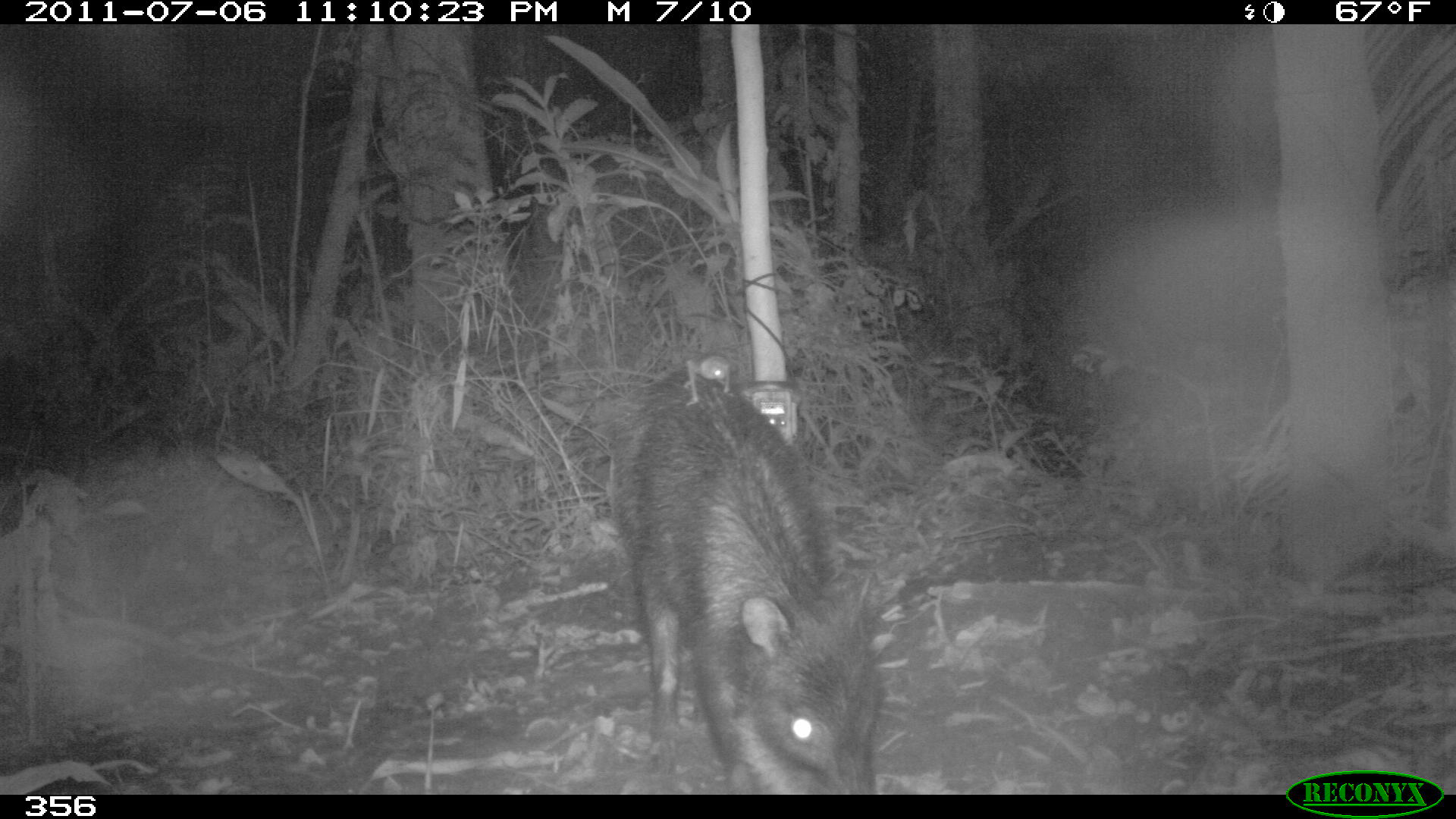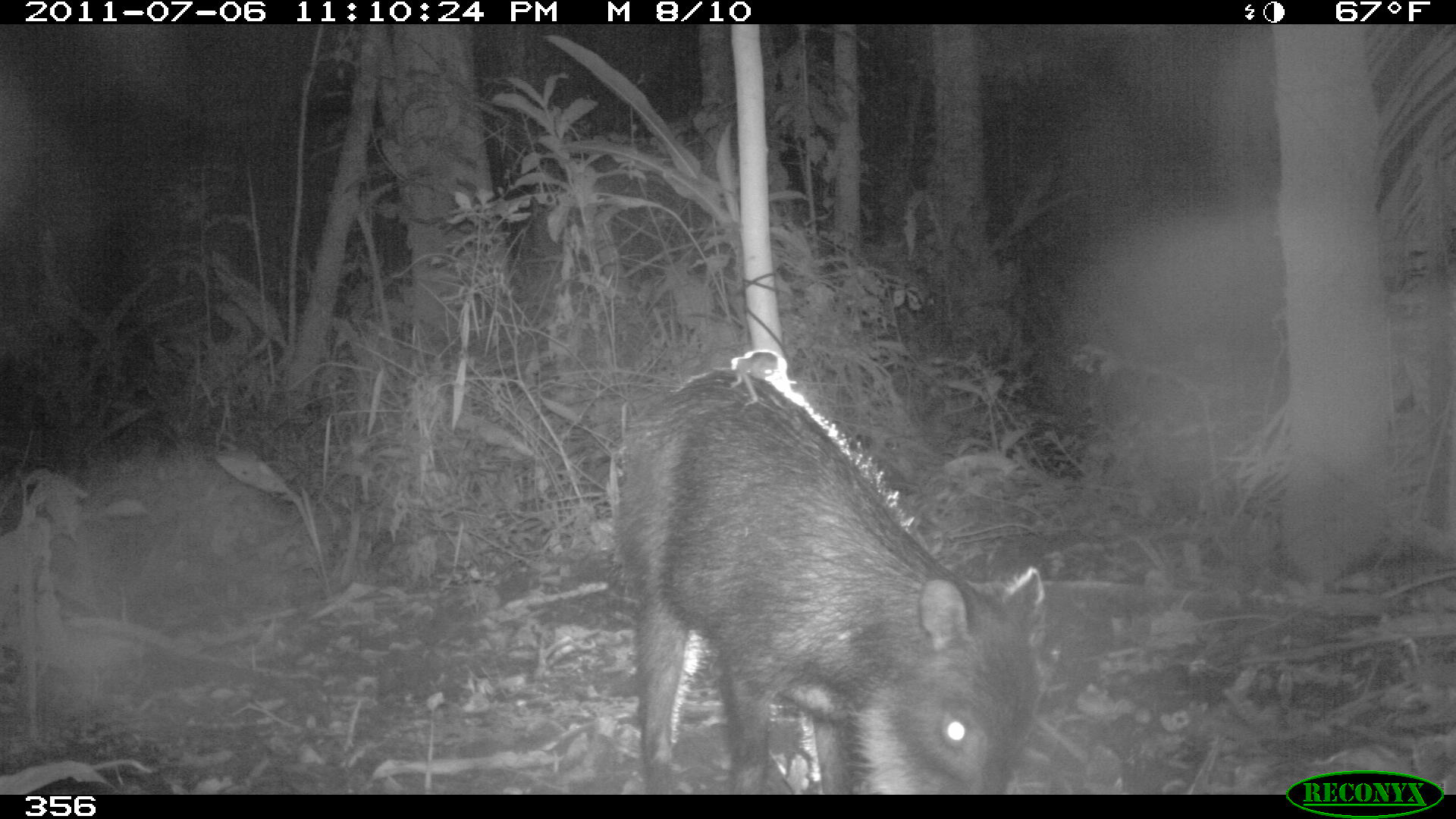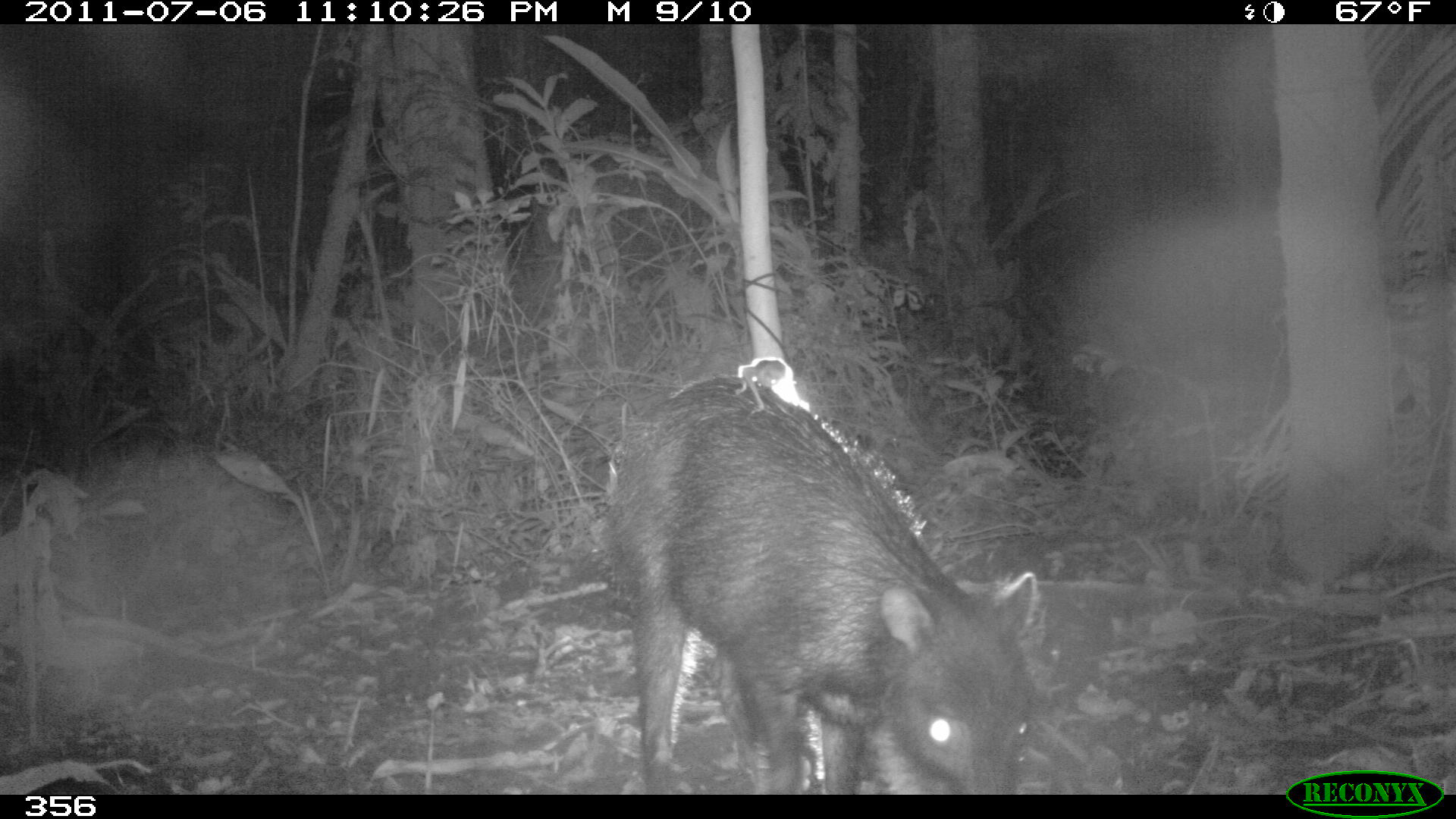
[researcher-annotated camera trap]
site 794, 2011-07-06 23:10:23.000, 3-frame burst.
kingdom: Animalia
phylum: Chordata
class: Mammalia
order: Artiodactyla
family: Tayassuidae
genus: Tayassu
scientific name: Tayassu pecari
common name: white-lipped peccary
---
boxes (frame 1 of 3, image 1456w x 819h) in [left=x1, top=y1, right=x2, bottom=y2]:
tayassu pecari: [left=611, top=367, right=882, bottom=794]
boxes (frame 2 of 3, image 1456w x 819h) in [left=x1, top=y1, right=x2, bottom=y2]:
tayassu pecari: [left=607, top=365, right=1044, bottom=793]